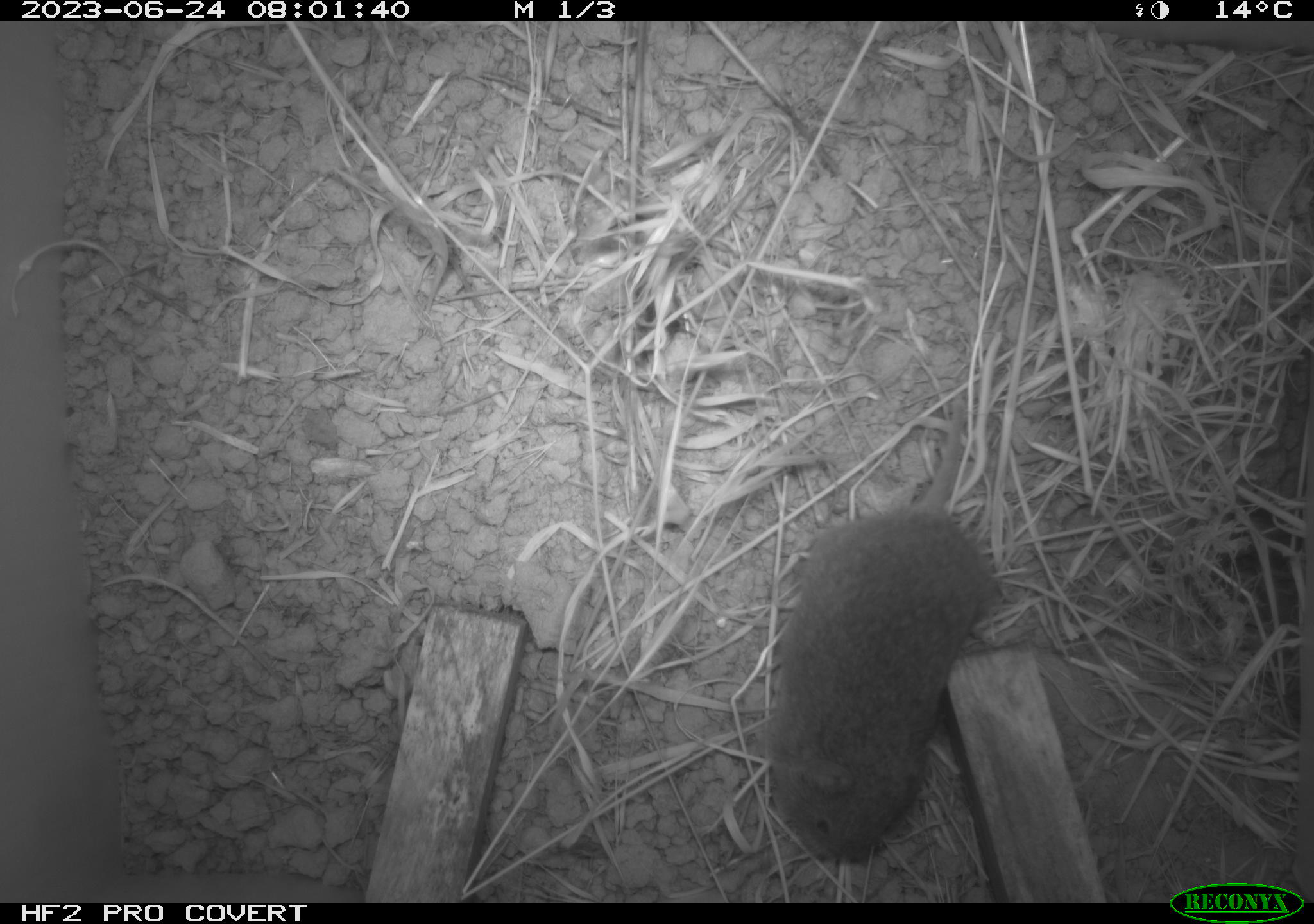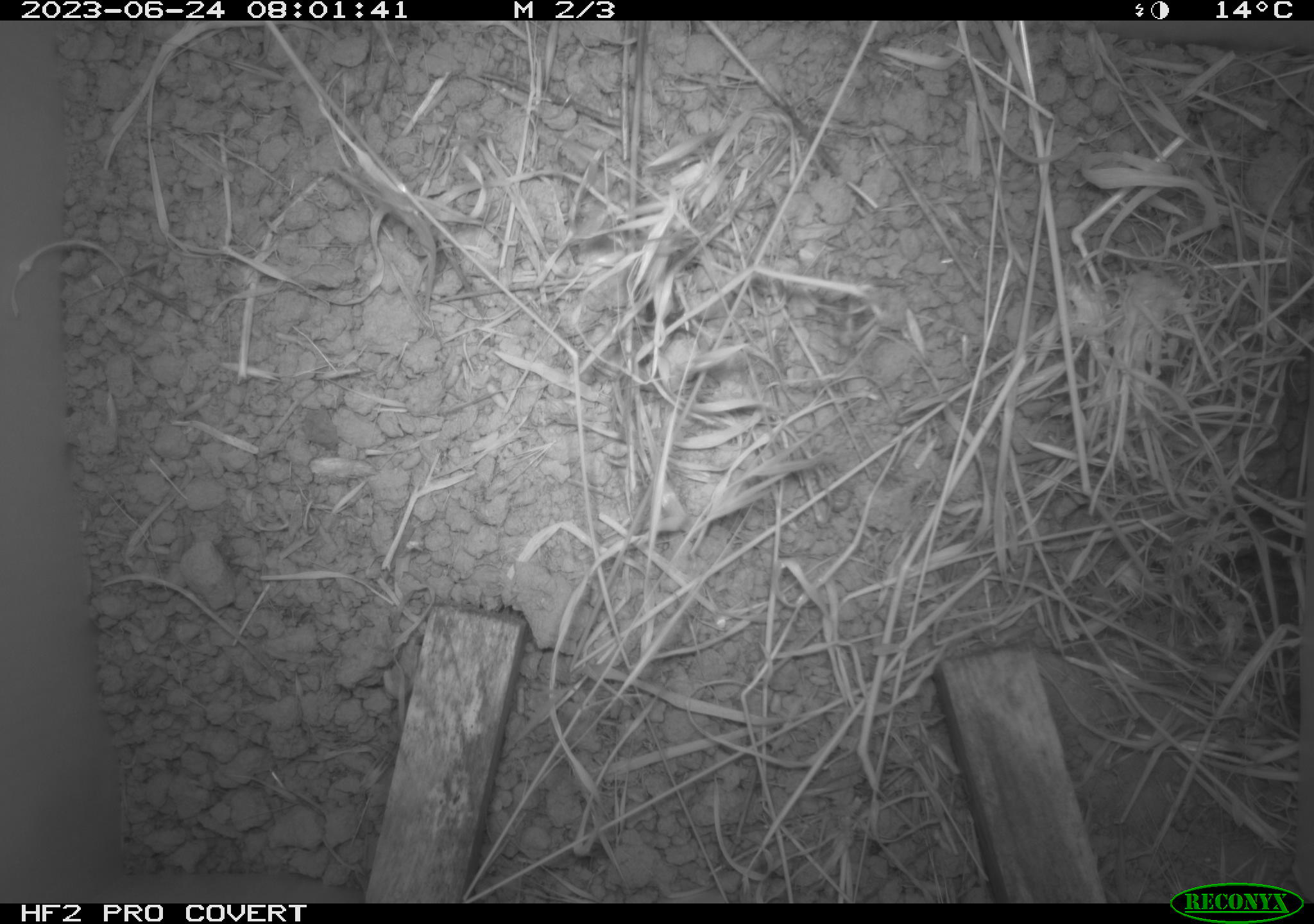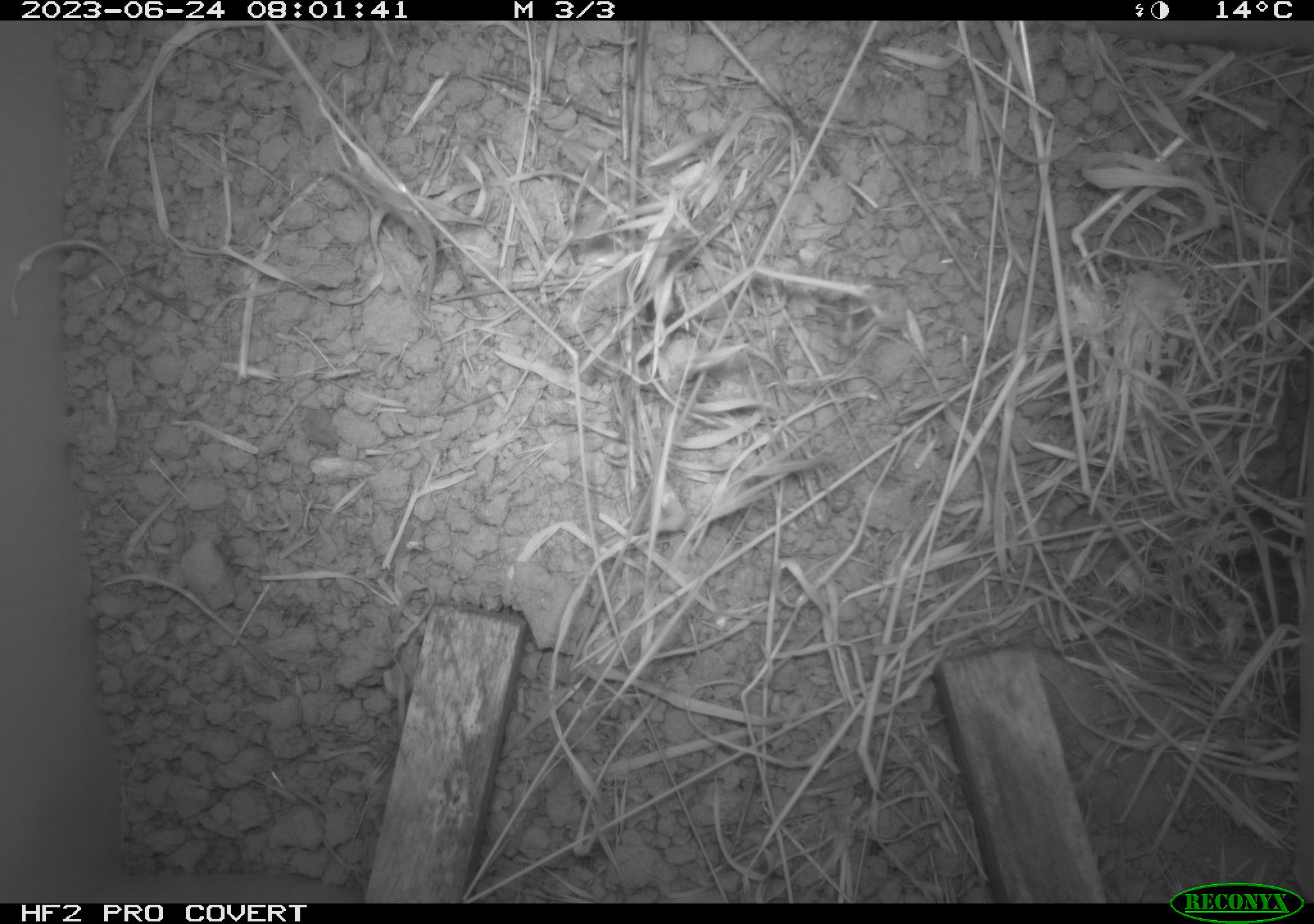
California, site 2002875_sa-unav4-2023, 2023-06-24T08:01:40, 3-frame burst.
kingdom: Animalia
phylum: Chordata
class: Mammalia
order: Rodentia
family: Cricetidae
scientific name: Arvicolinae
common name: voles, lemmings, and muskrats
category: arvicolinae subfamily